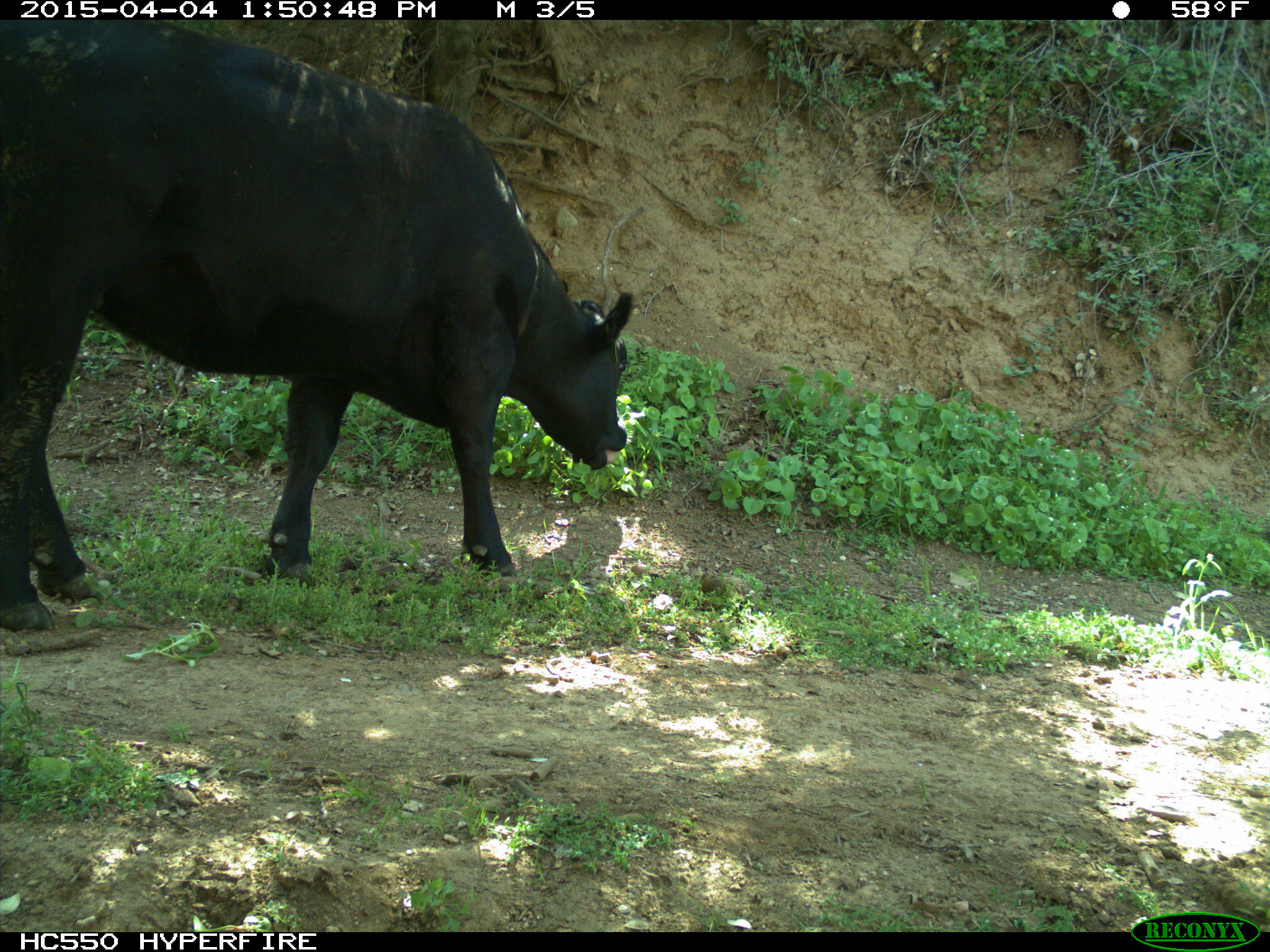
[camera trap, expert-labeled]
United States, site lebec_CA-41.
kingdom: Animalia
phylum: Chordata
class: Mammalia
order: Artiodactyla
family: Bovidae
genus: Bos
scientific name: Bos taurus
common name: domestic cow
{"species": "Bos taurus (domestic cow)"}